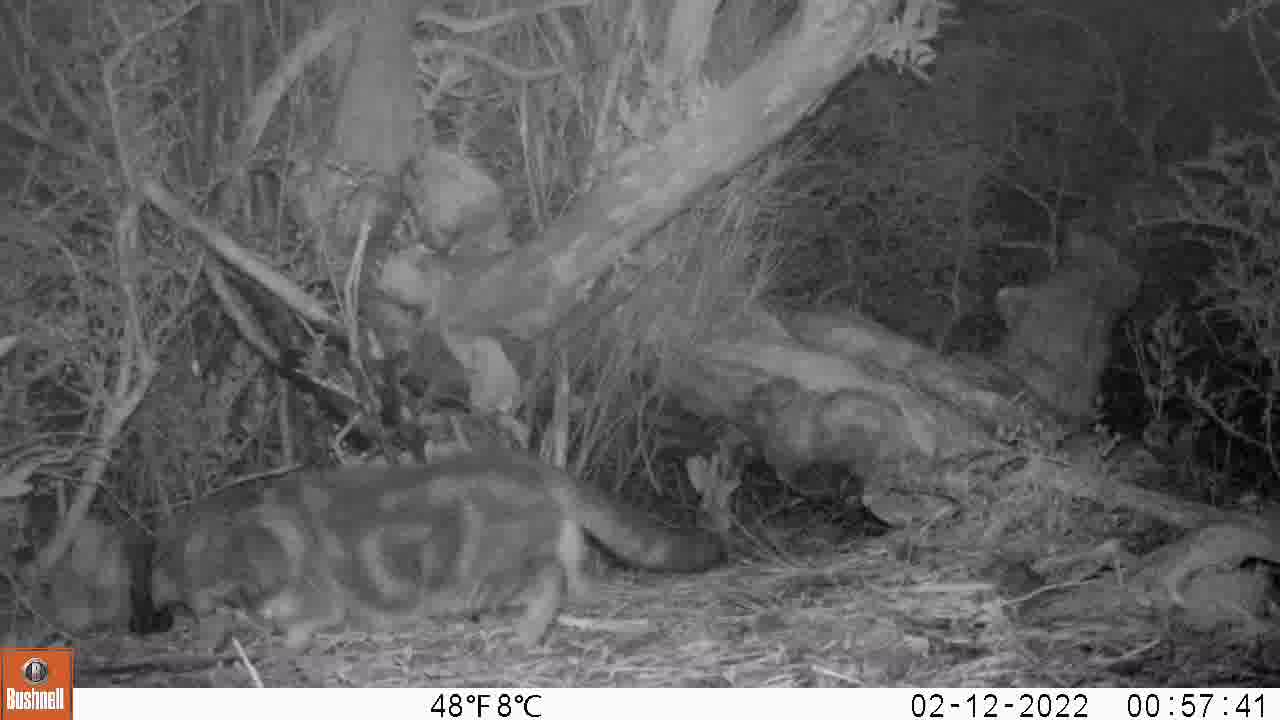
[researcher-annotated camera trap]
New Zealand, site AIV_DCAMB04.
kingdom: Animalia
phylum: Chordata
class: Mammalia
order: Carnivora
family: Felidae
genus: Felis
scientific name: Felis catus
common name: domestic cat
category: cat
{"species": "cat (domestic cat) (Felis catus)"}